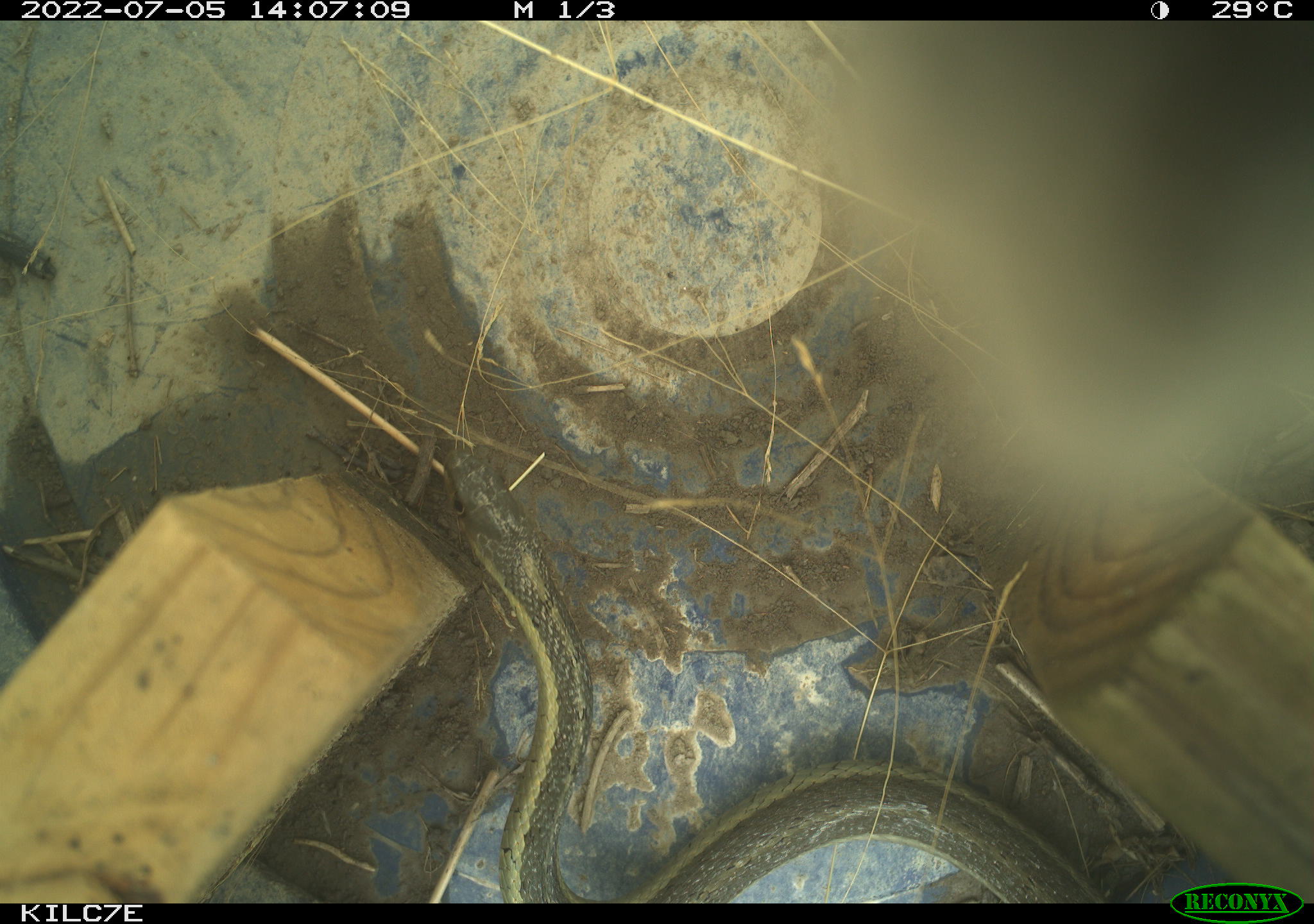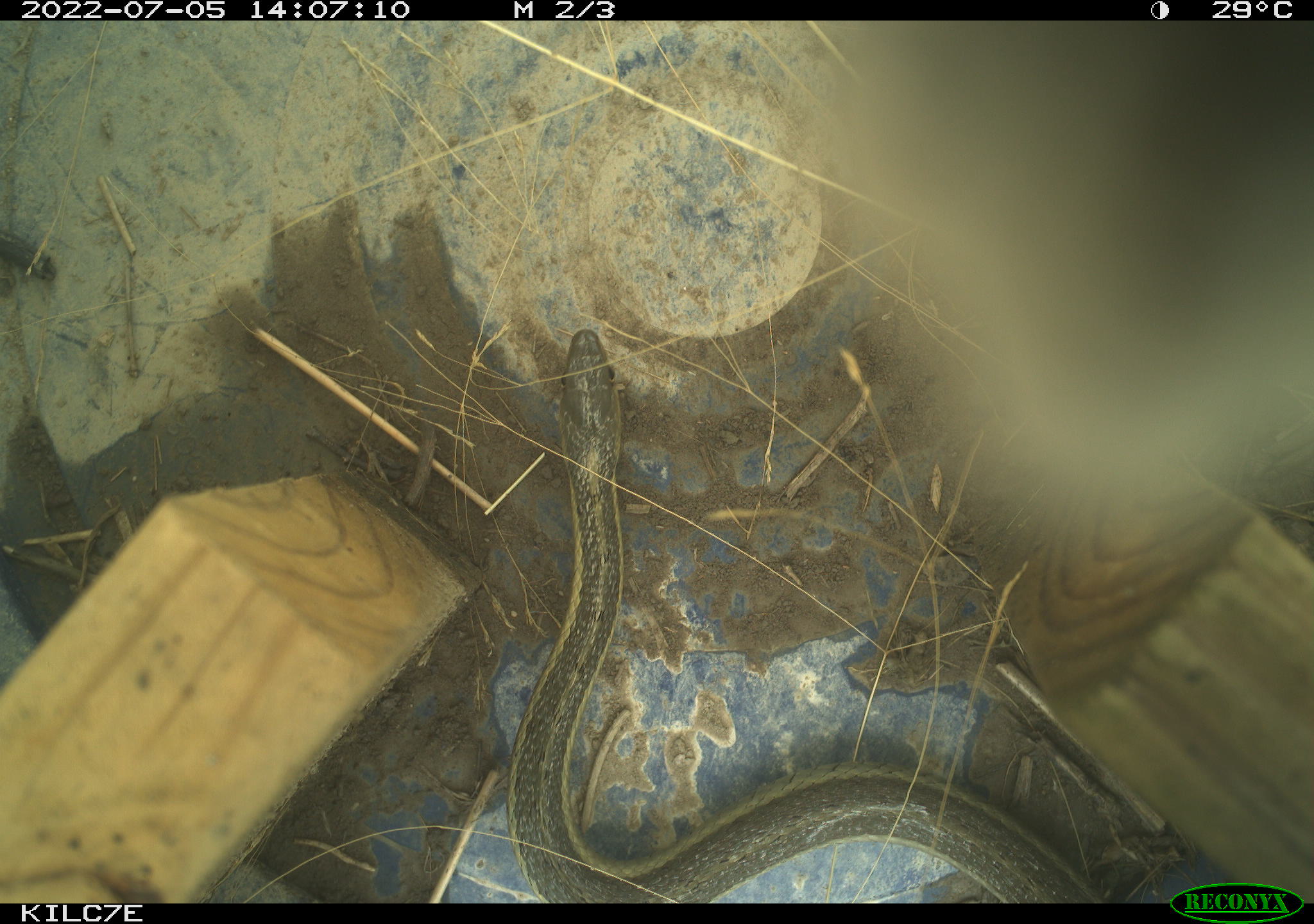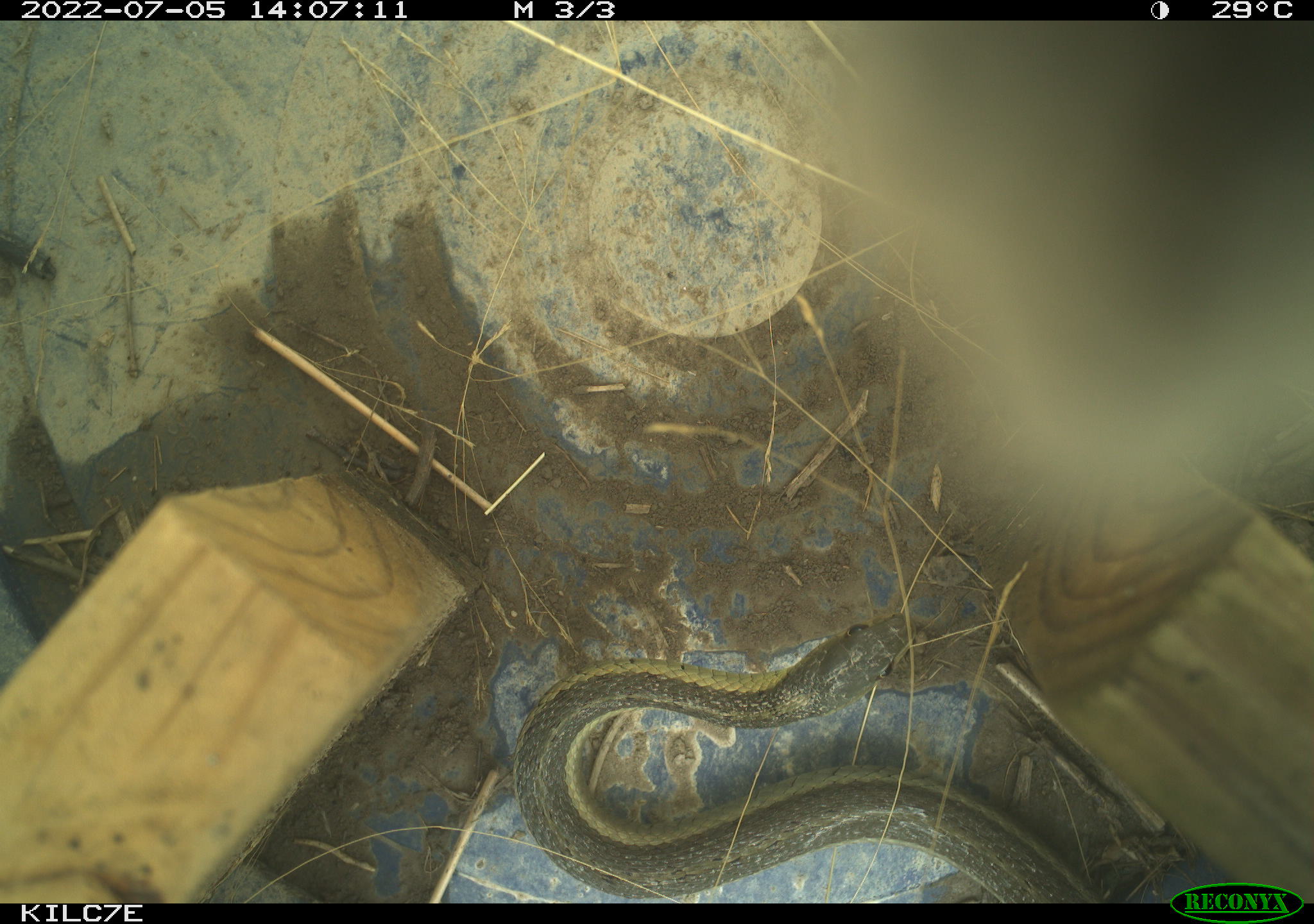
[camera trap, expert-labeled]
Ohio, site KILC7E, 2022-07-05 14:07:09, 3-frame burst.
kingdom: Animalia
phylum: Chordata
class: Reptilia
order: Squamata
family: Colubridae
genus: Thamnophis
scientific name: Thamnophis sirtalis sirtalis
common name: eastern gartersnake